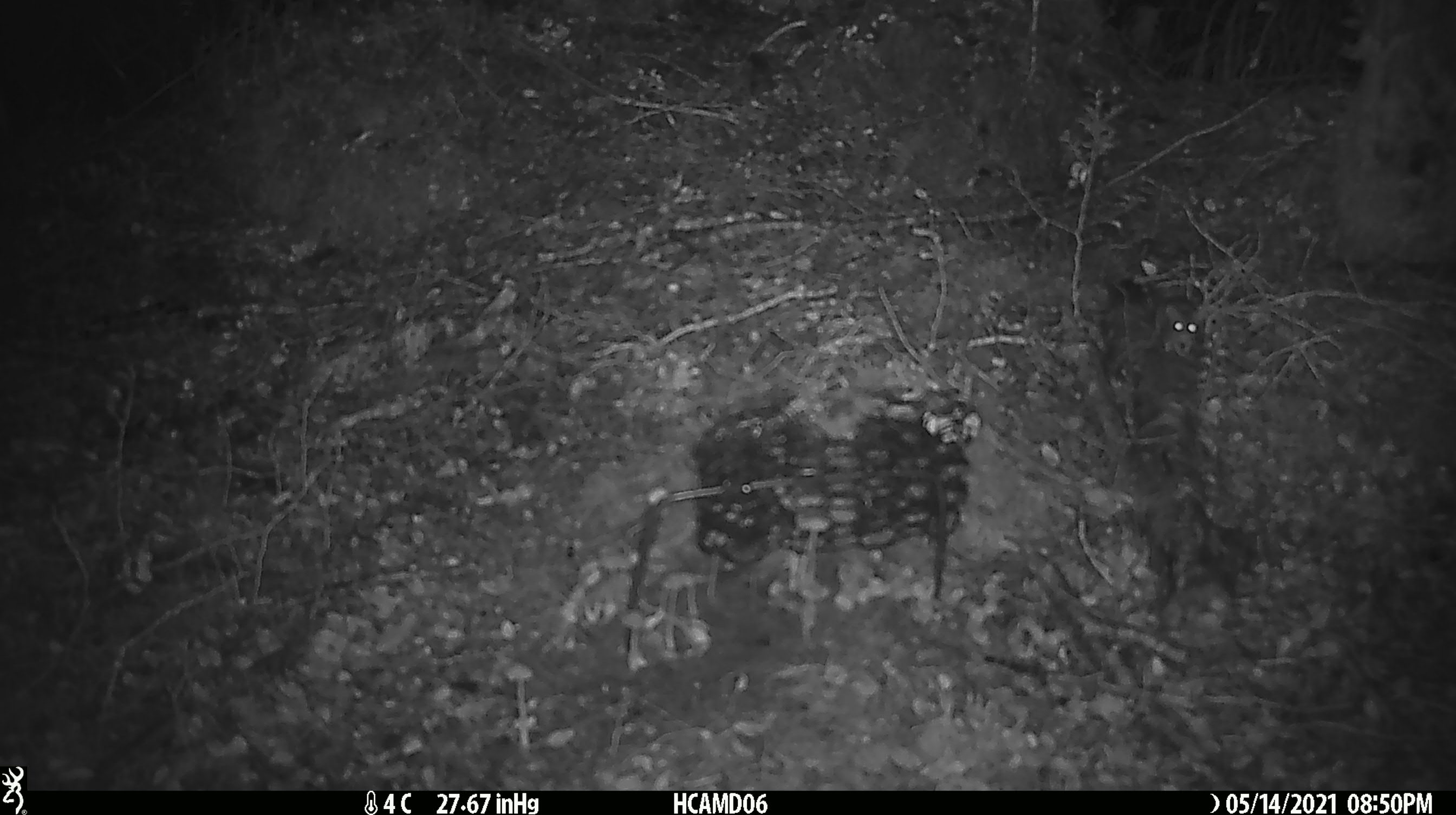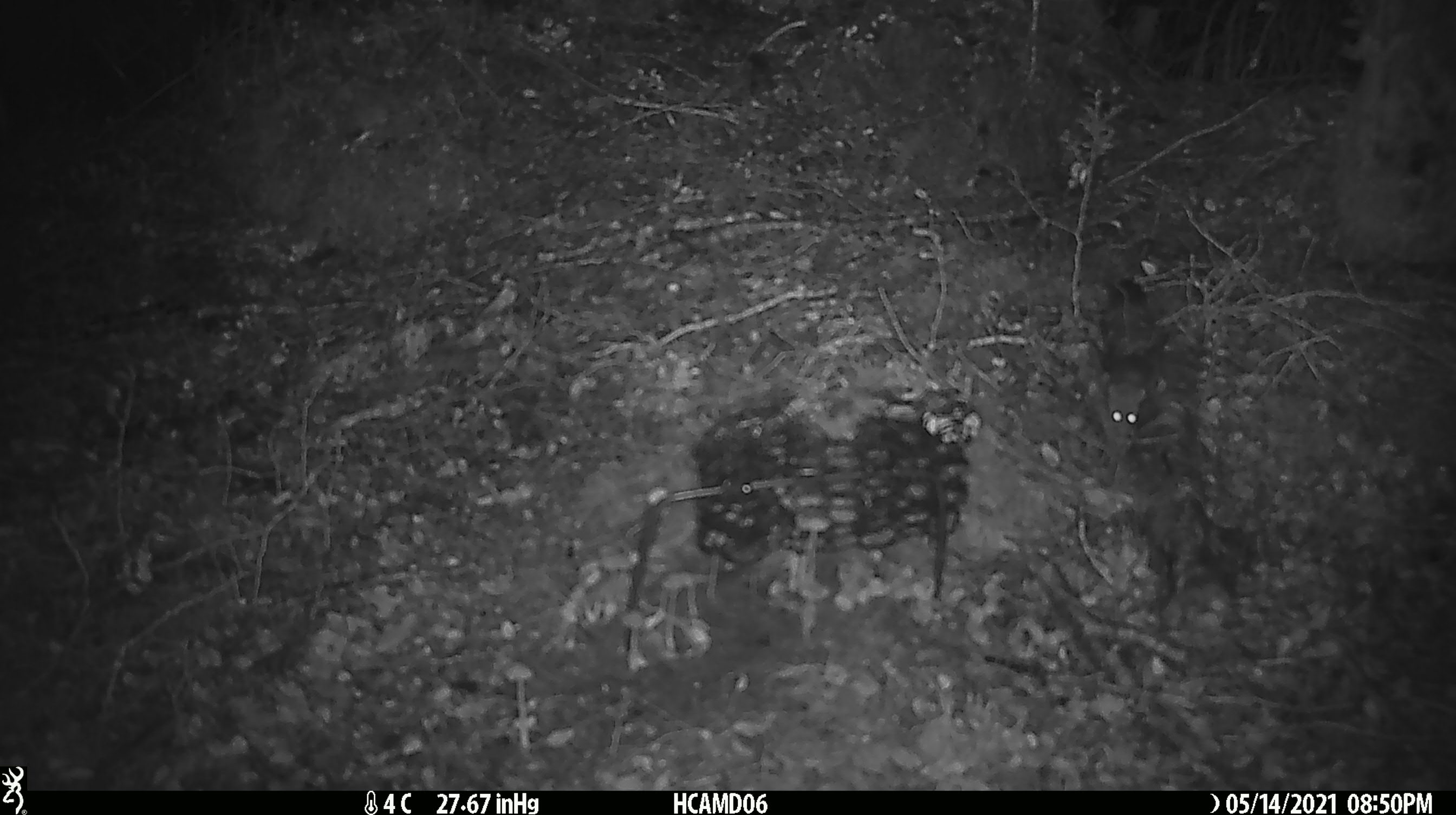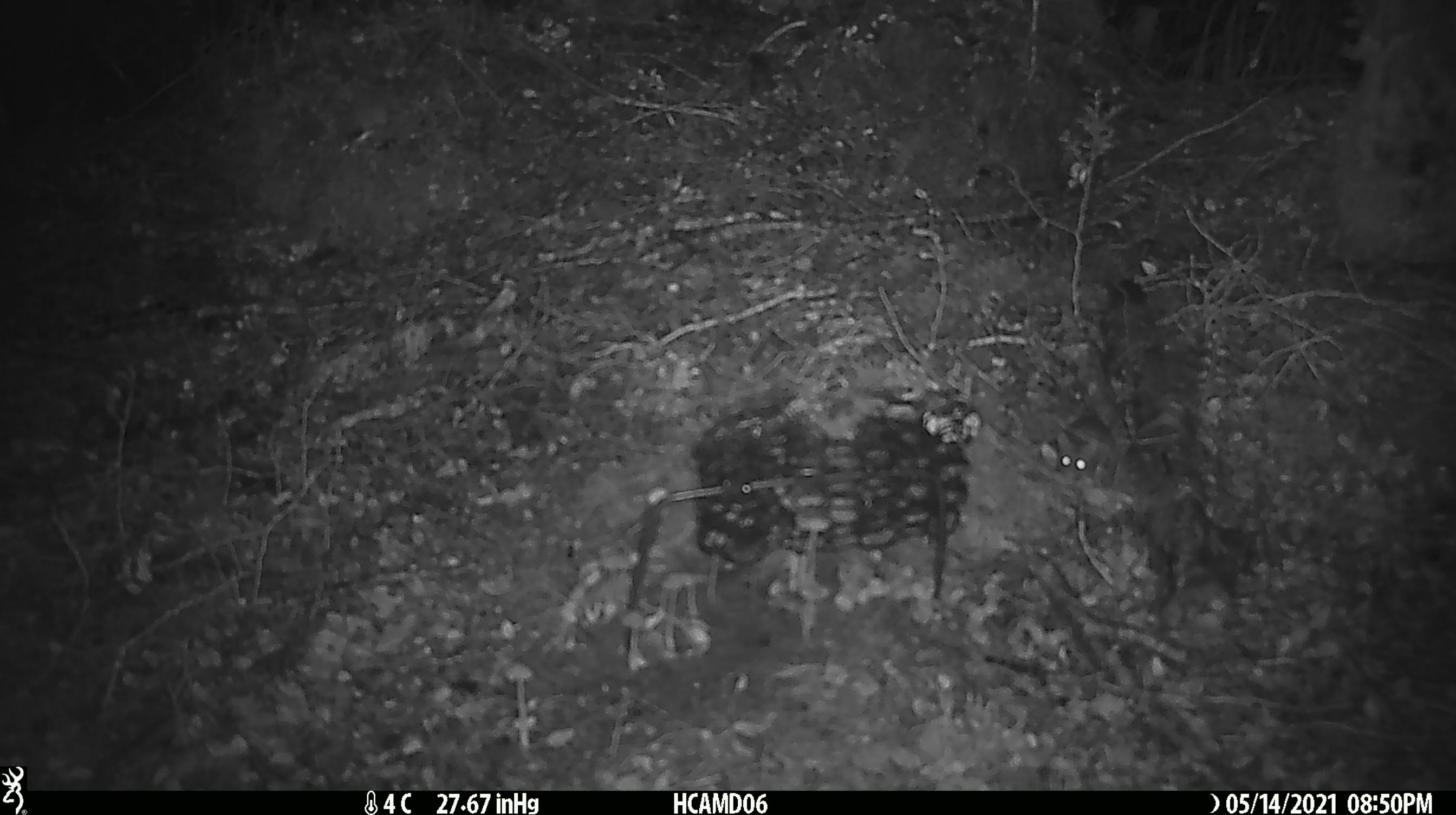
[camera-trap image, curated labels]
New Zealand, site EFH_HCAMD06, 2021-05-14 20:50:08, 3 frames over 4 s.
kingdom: Animalia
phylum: Chordata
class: Mammalia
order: Rodentia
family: Muridae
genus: Mus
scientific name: Mus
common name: mouse